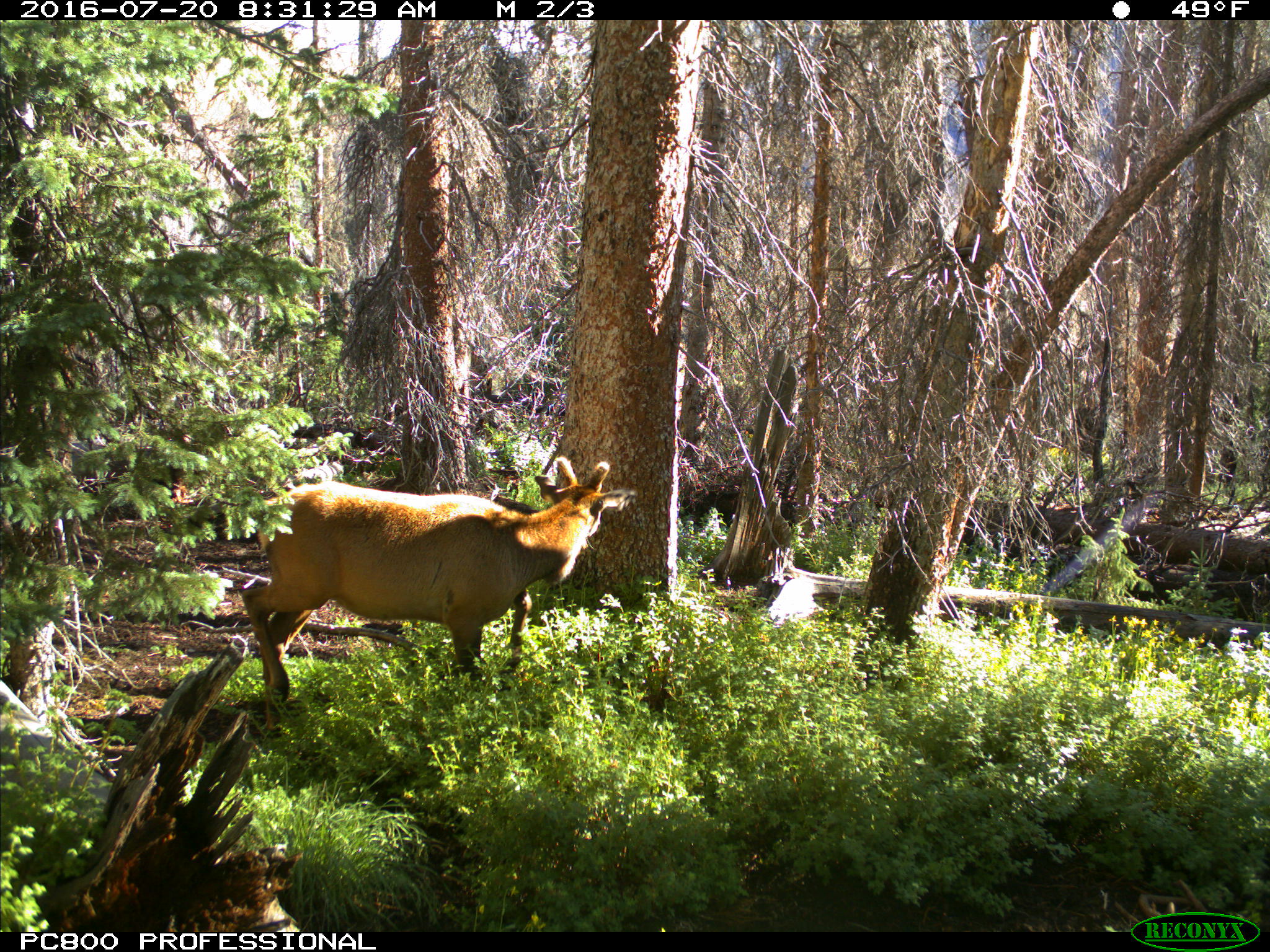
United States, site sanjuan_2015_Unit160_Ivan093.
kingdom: Animalia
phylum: Chordata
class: Mammalia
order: Artiodactyla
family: Cervidae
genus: Cervus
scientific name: Cervus elaphus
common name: red deer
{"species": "Cervus elaphus (red deer)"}